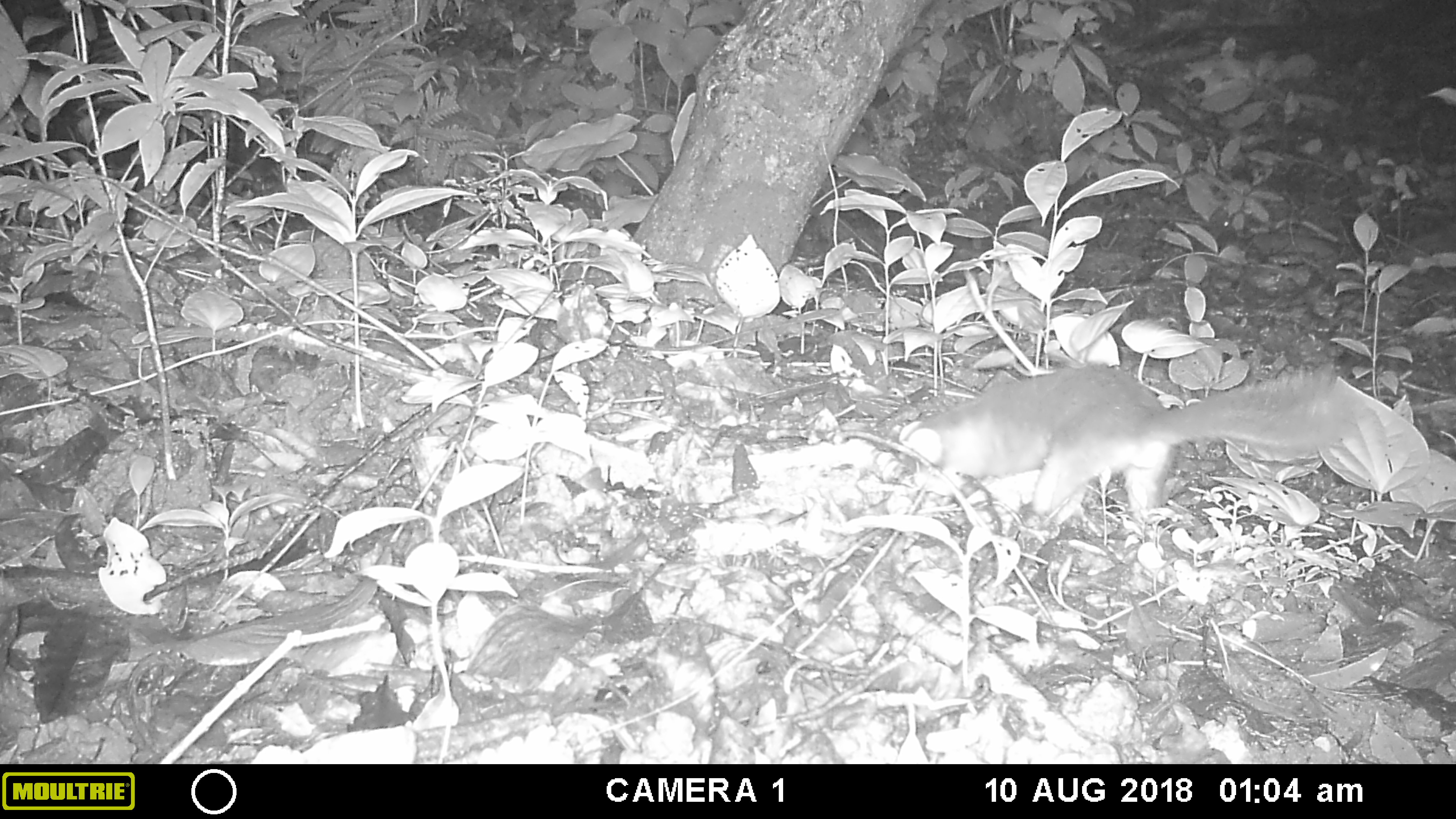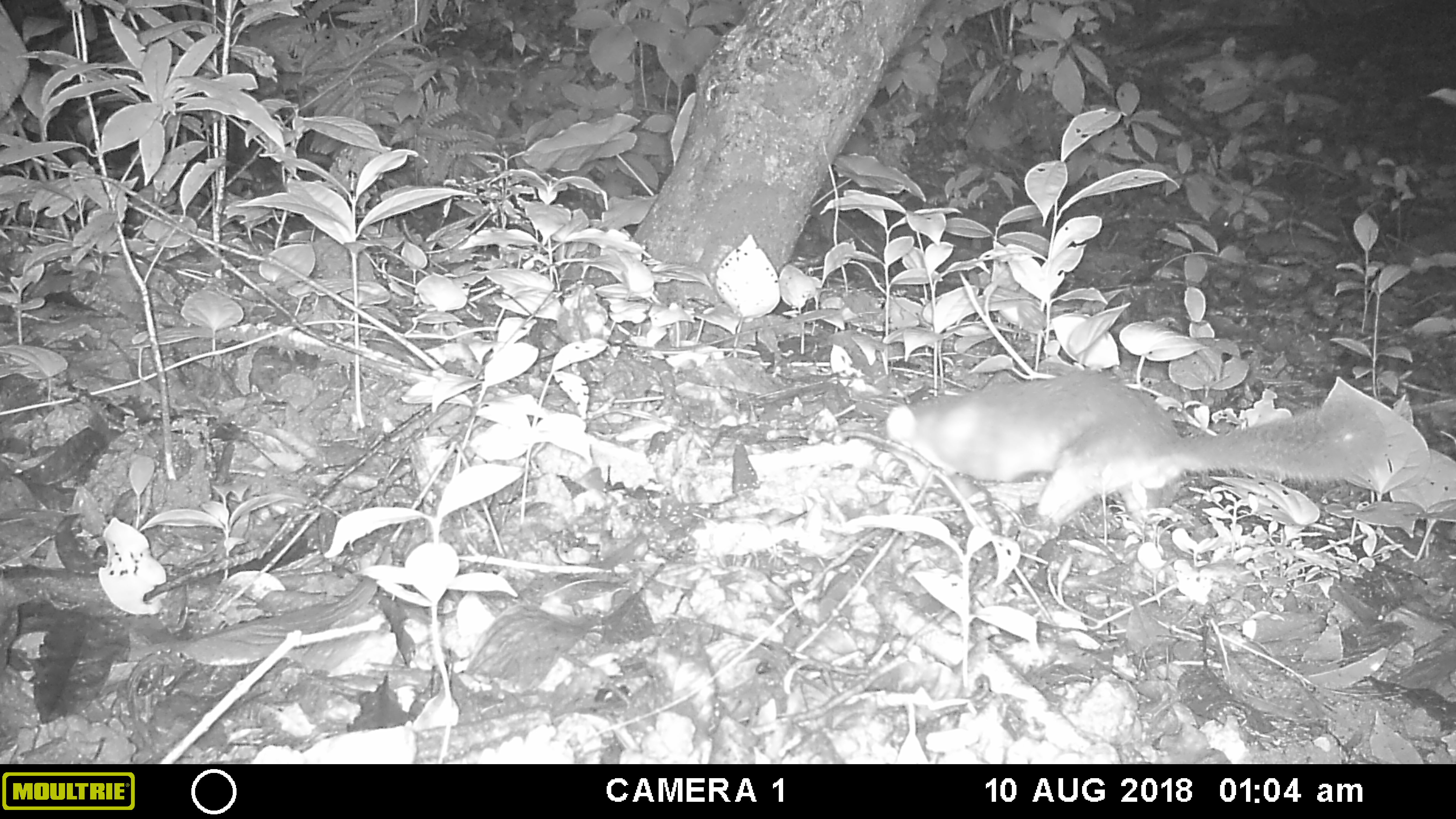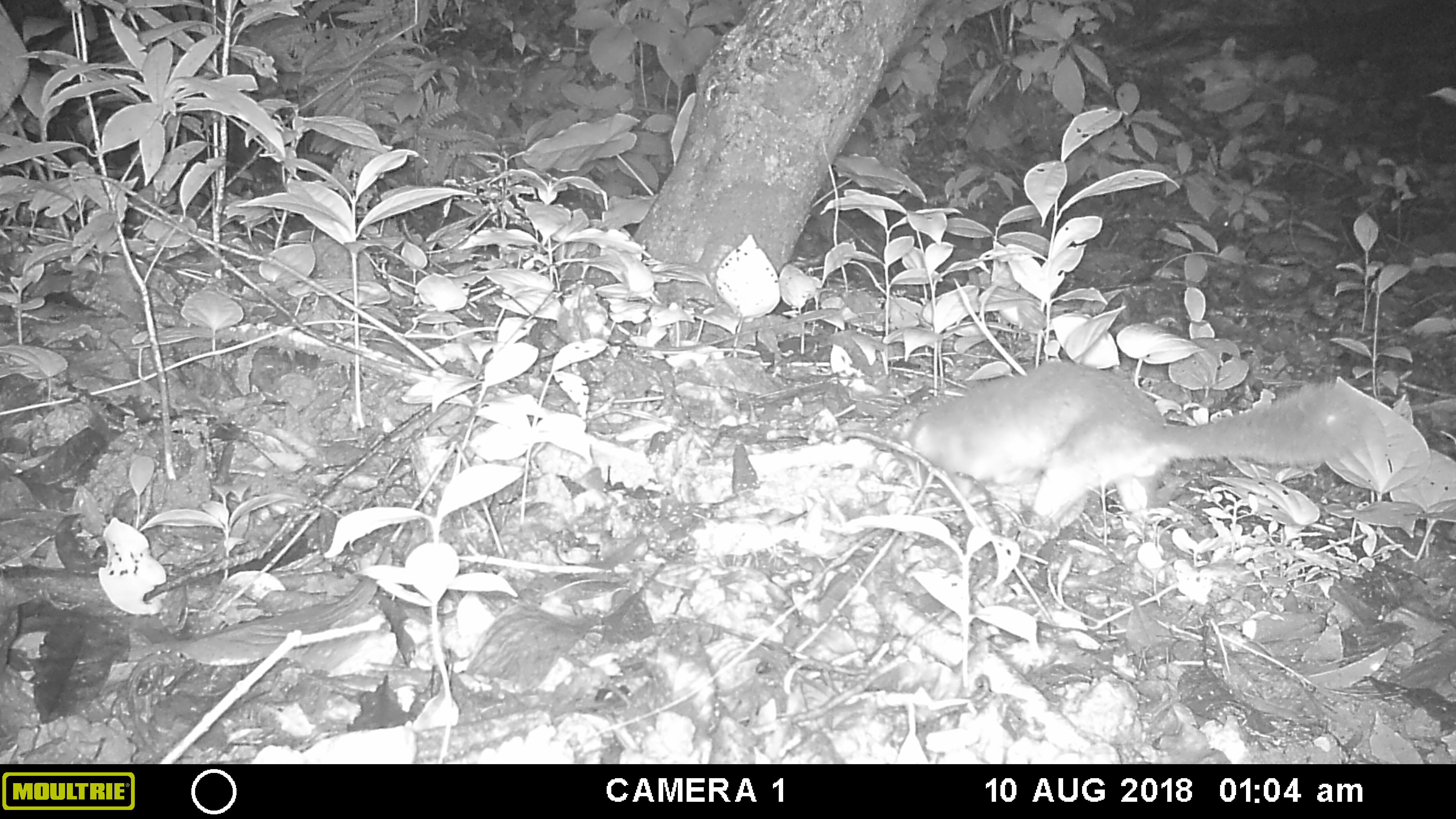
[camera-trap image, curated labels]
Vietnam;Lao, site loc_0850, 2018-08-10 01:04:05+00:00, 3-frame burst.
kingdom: Animalia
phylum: Chordata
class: Mammalia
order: Carnivora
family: Mustelidae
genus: Melogale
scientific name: Melogale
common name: ferret badger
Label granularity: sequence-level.